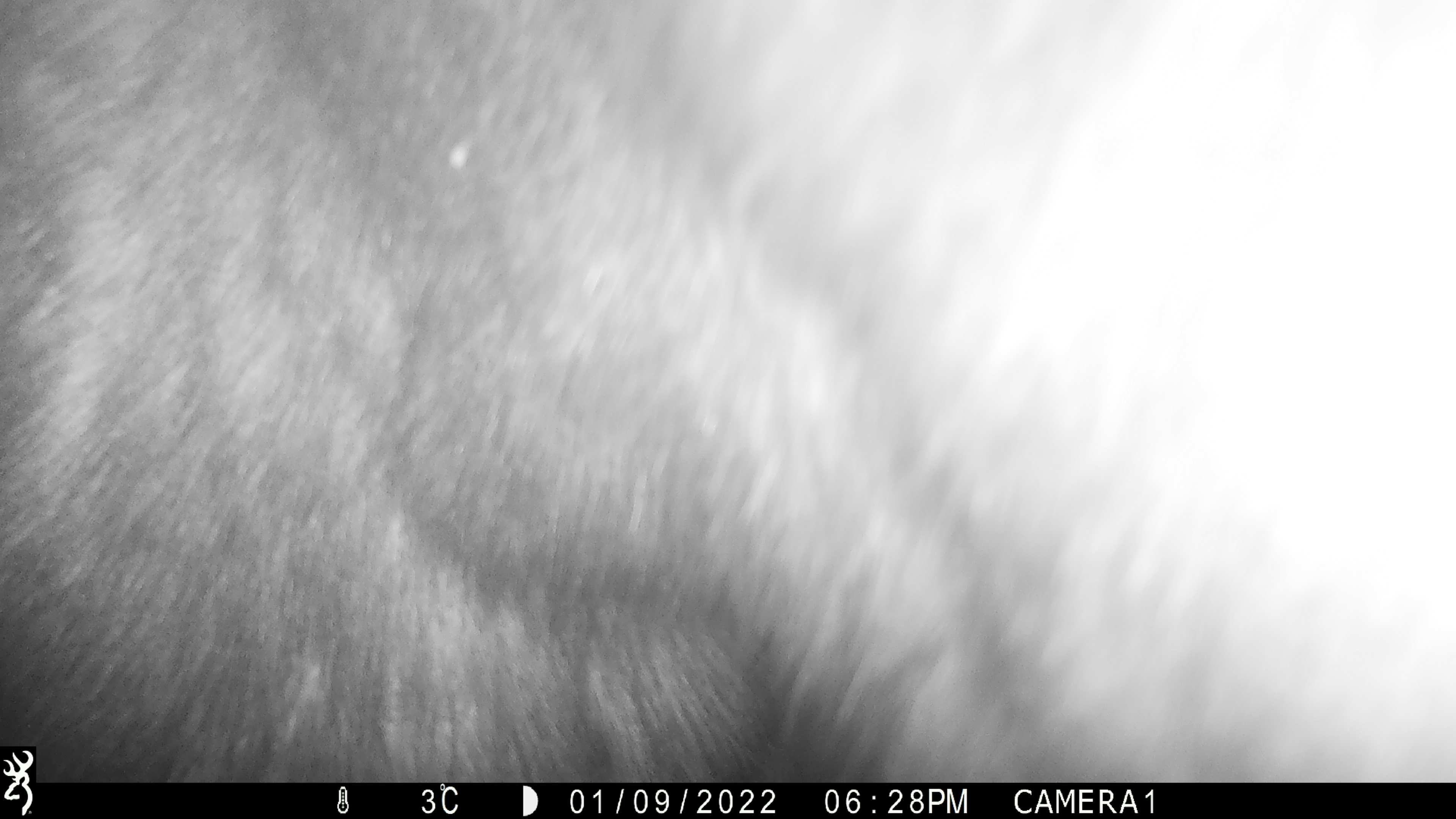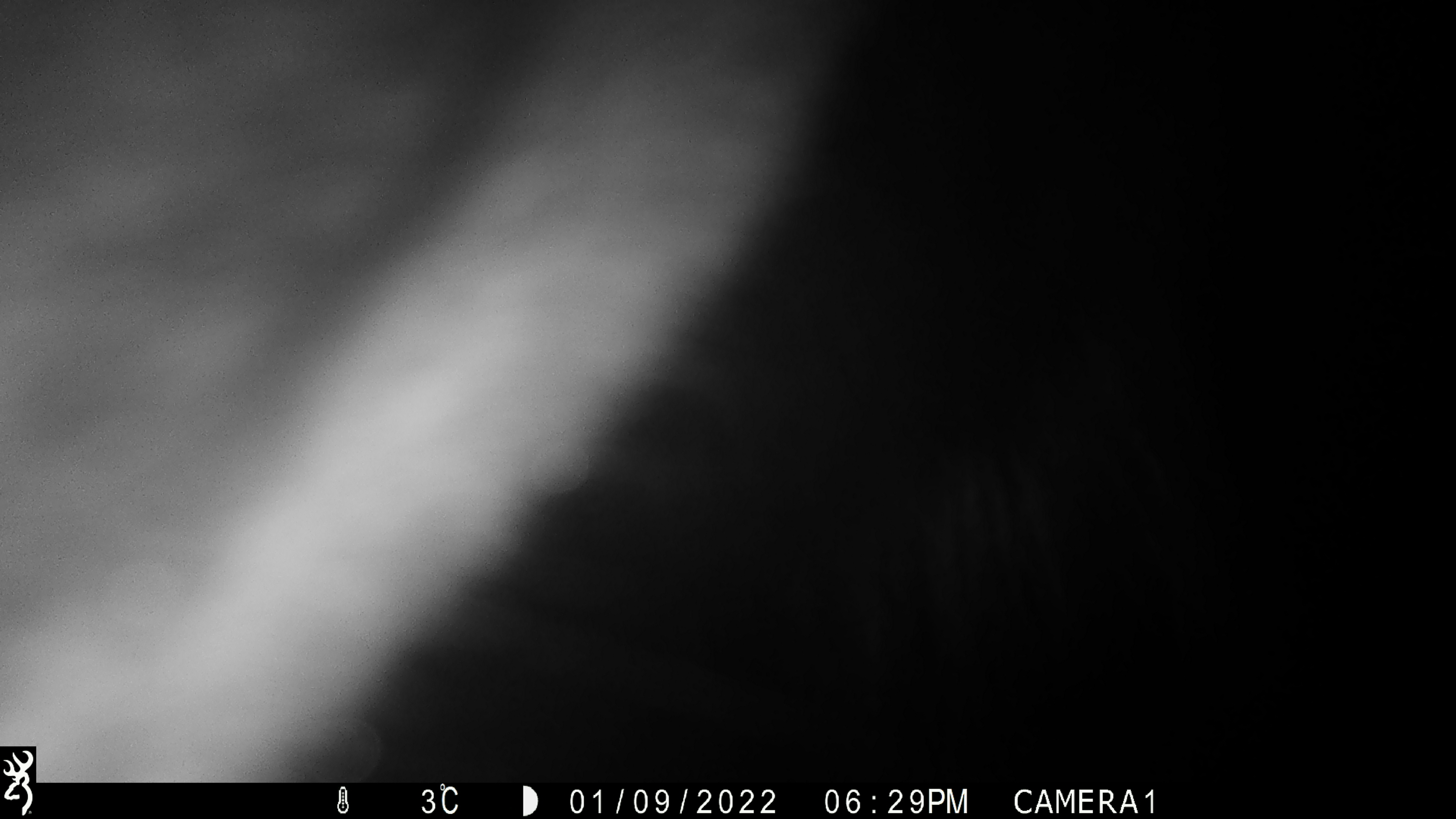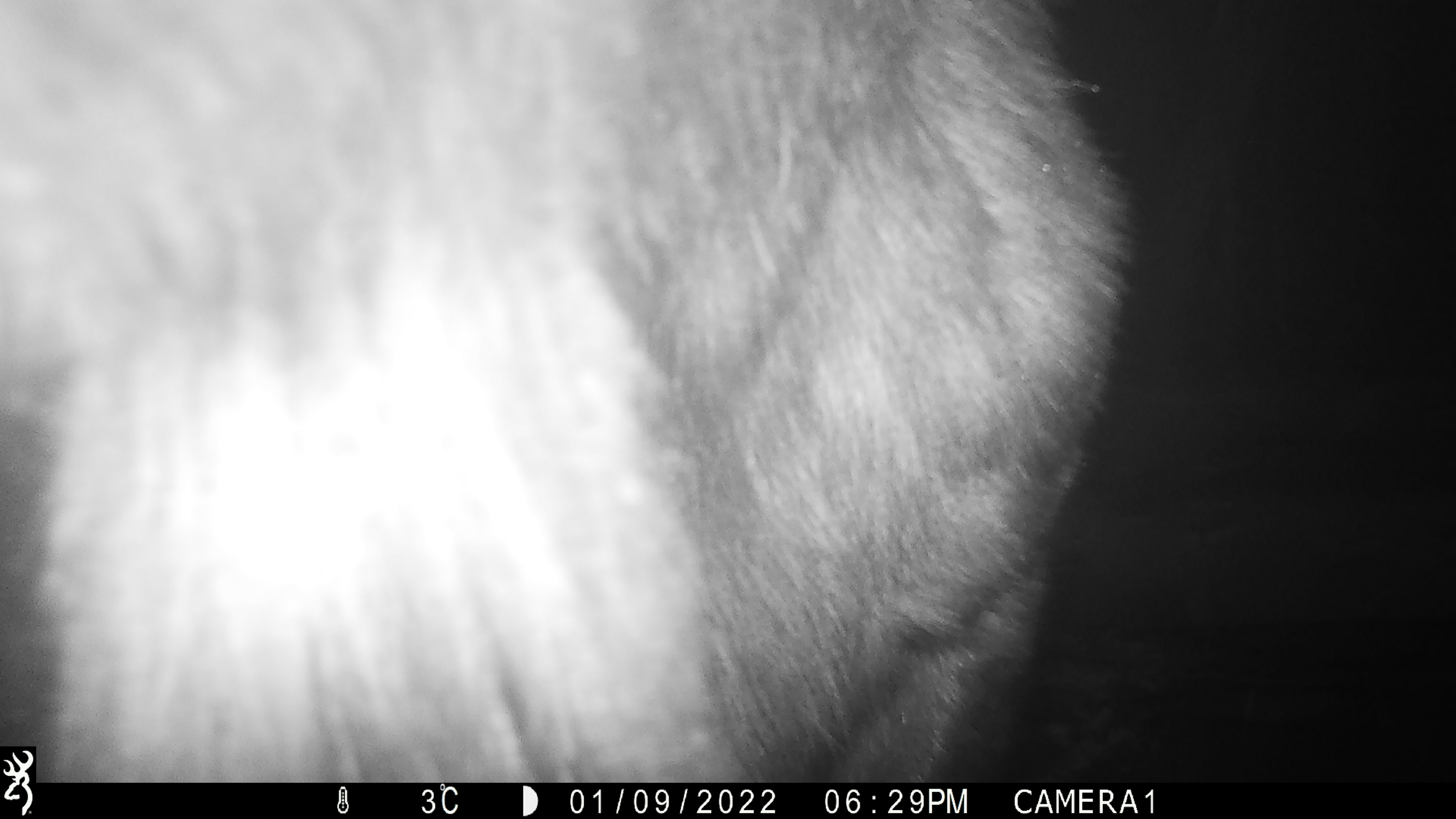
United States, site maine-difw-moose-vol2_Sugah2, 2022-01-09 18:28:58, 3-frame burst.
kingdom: Animalia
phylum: Chordata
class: Mammalia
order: Artiodactyla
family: Cervidae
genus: Alces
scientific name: Alces alces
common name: moose